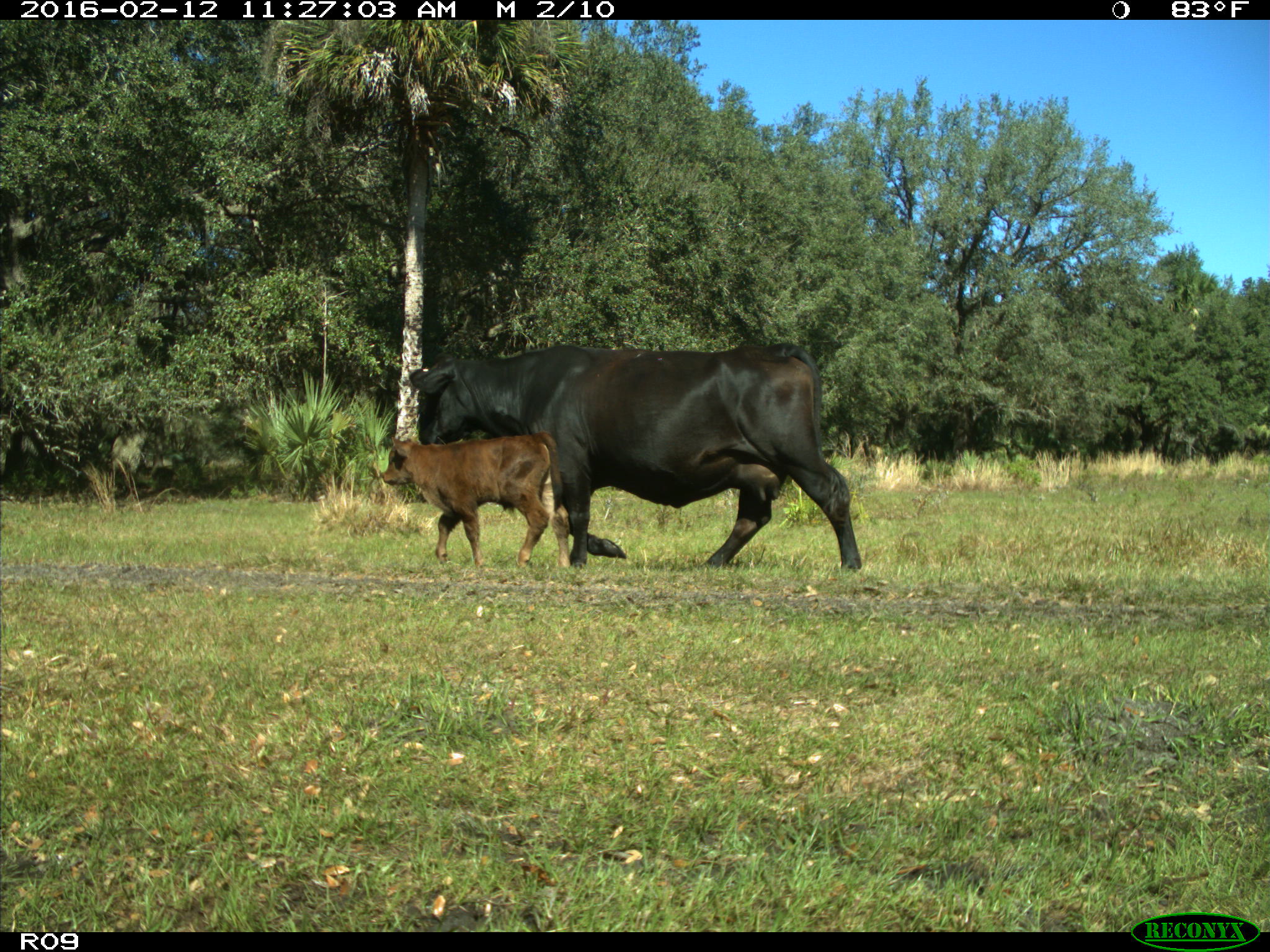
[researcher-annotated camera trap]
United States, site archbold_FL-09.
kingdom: Animalia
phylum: Chordata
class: Mammalia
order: Artiodactyla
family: Bovidae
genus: Bos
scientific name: Bos taurus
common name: domestic cow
Bos taurus (domestic cow).